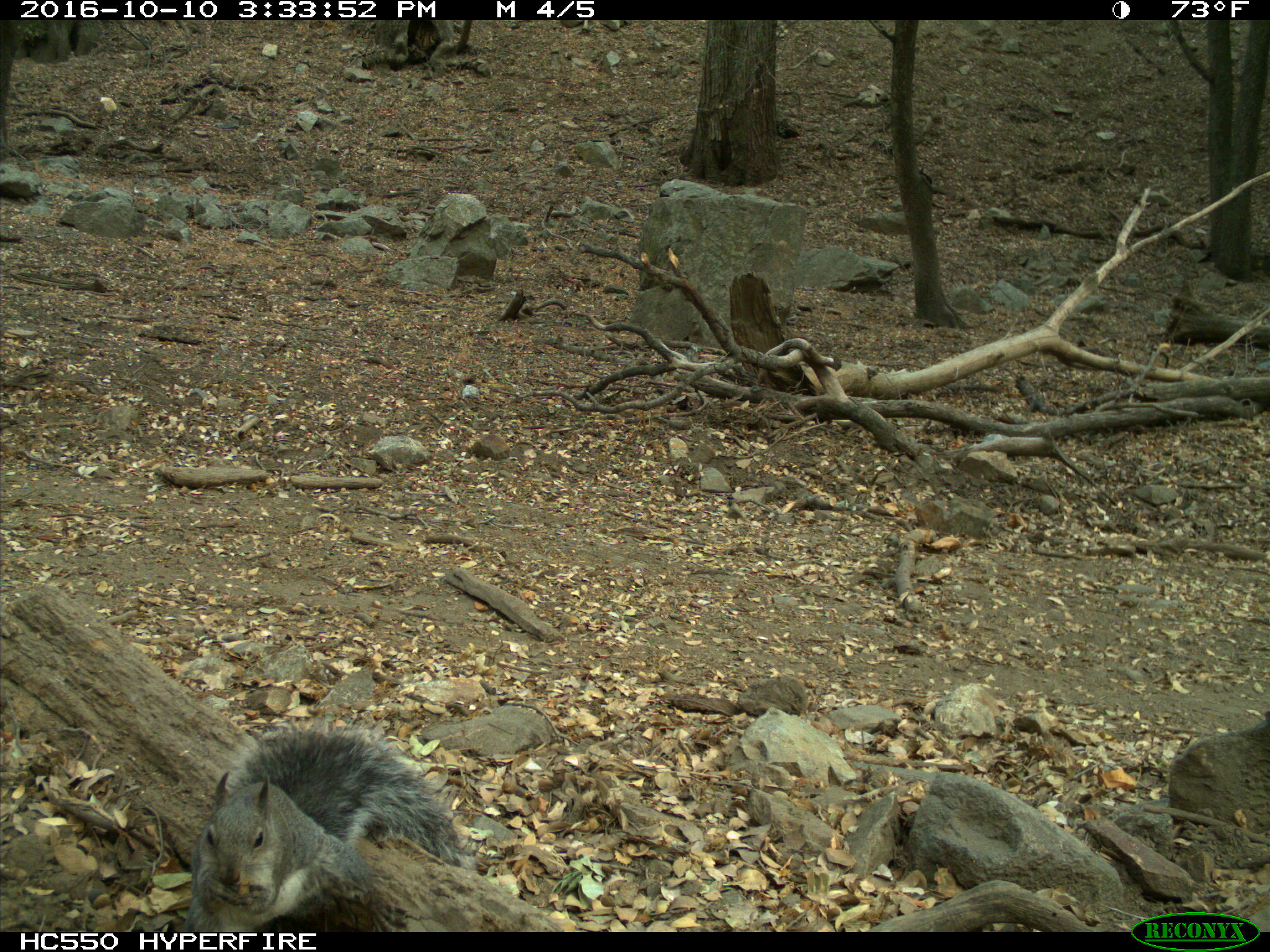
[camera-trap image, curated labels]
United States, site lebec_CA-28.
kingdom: Animalia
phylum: Chordata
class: Mammalia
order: Rodentia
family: Sciuridae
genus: Sciurus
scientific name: Sciurus carolinensis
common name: eastern gray squirrel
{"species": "Sciurus carolinensis (eastern gray squirrel)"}